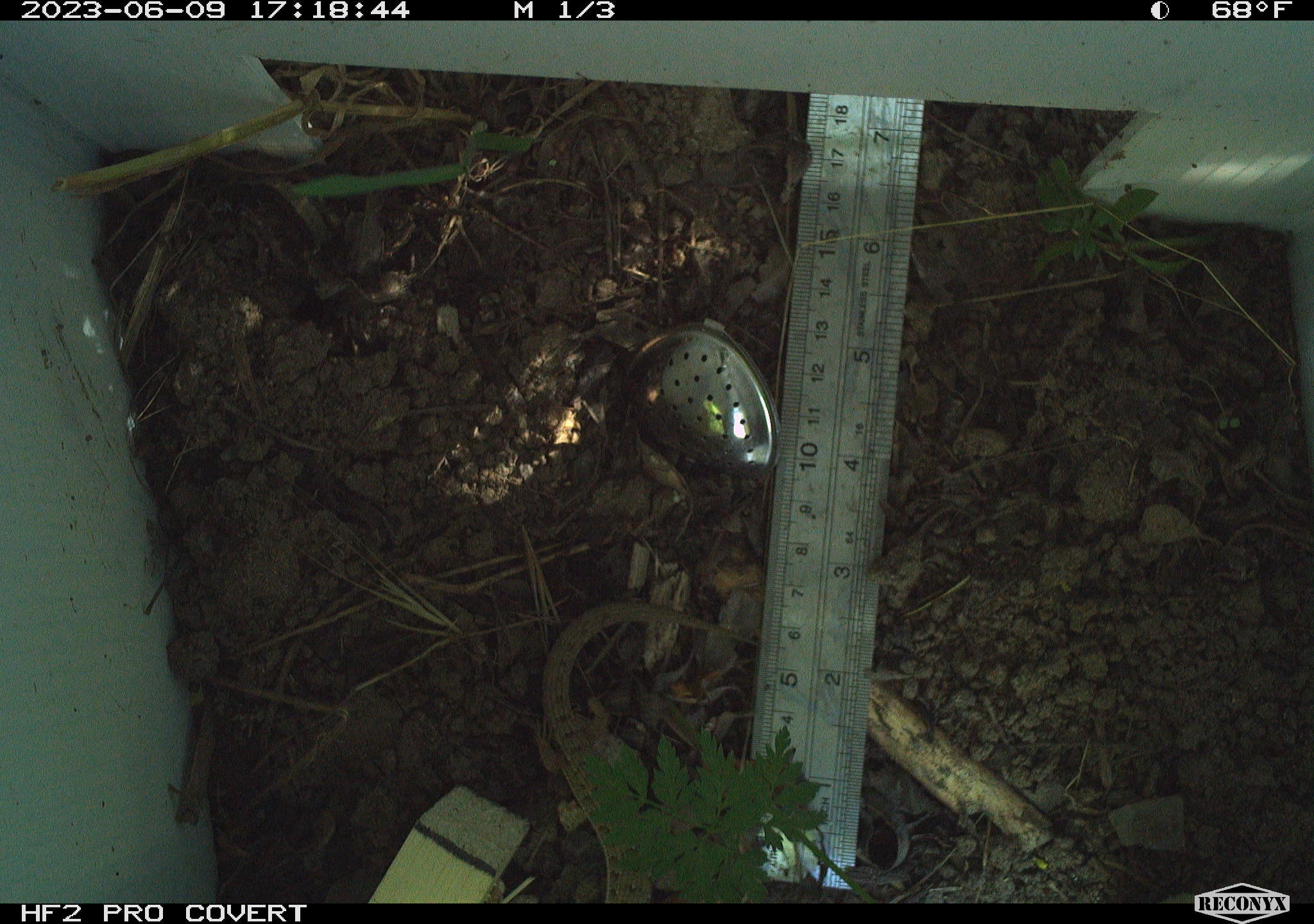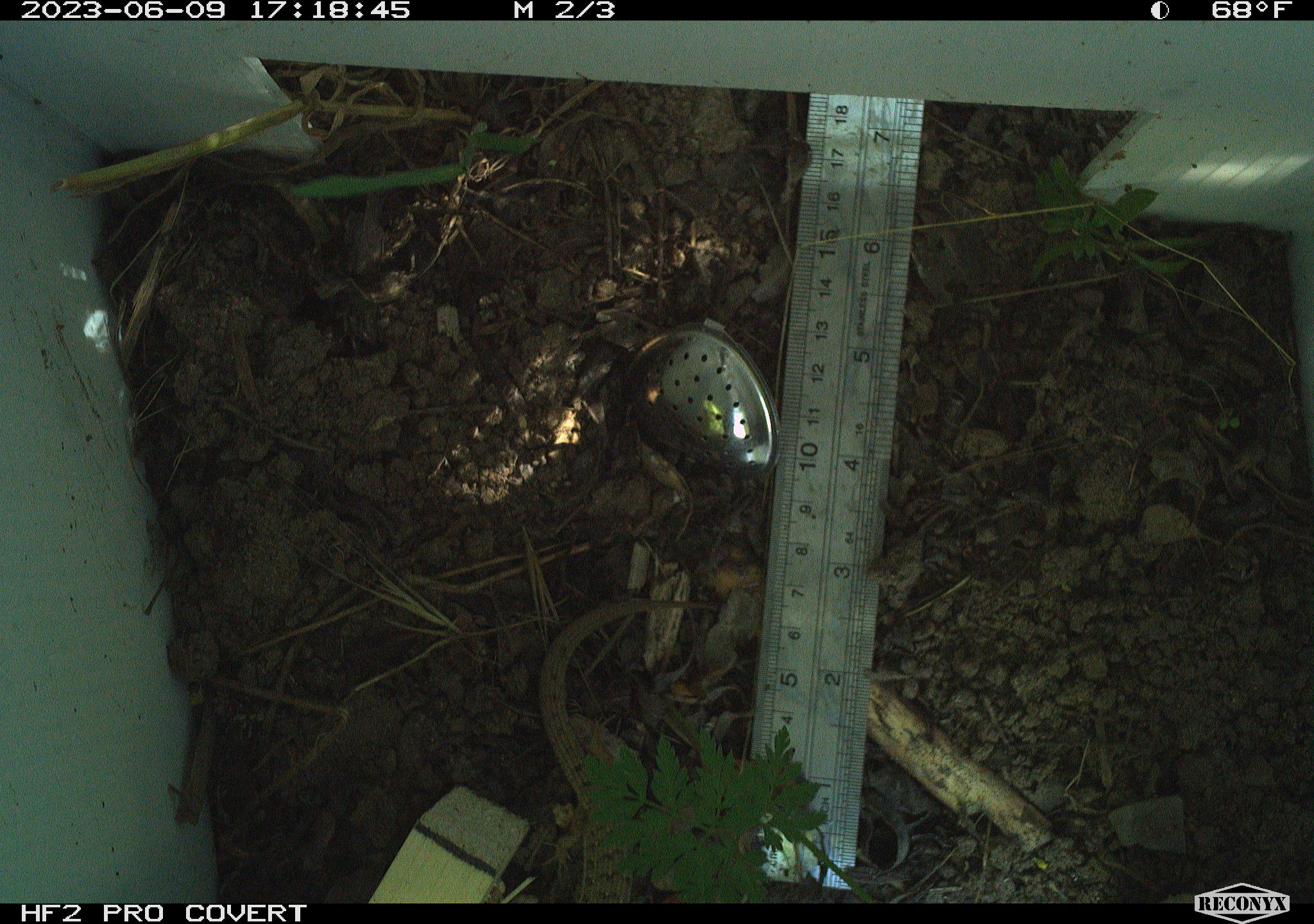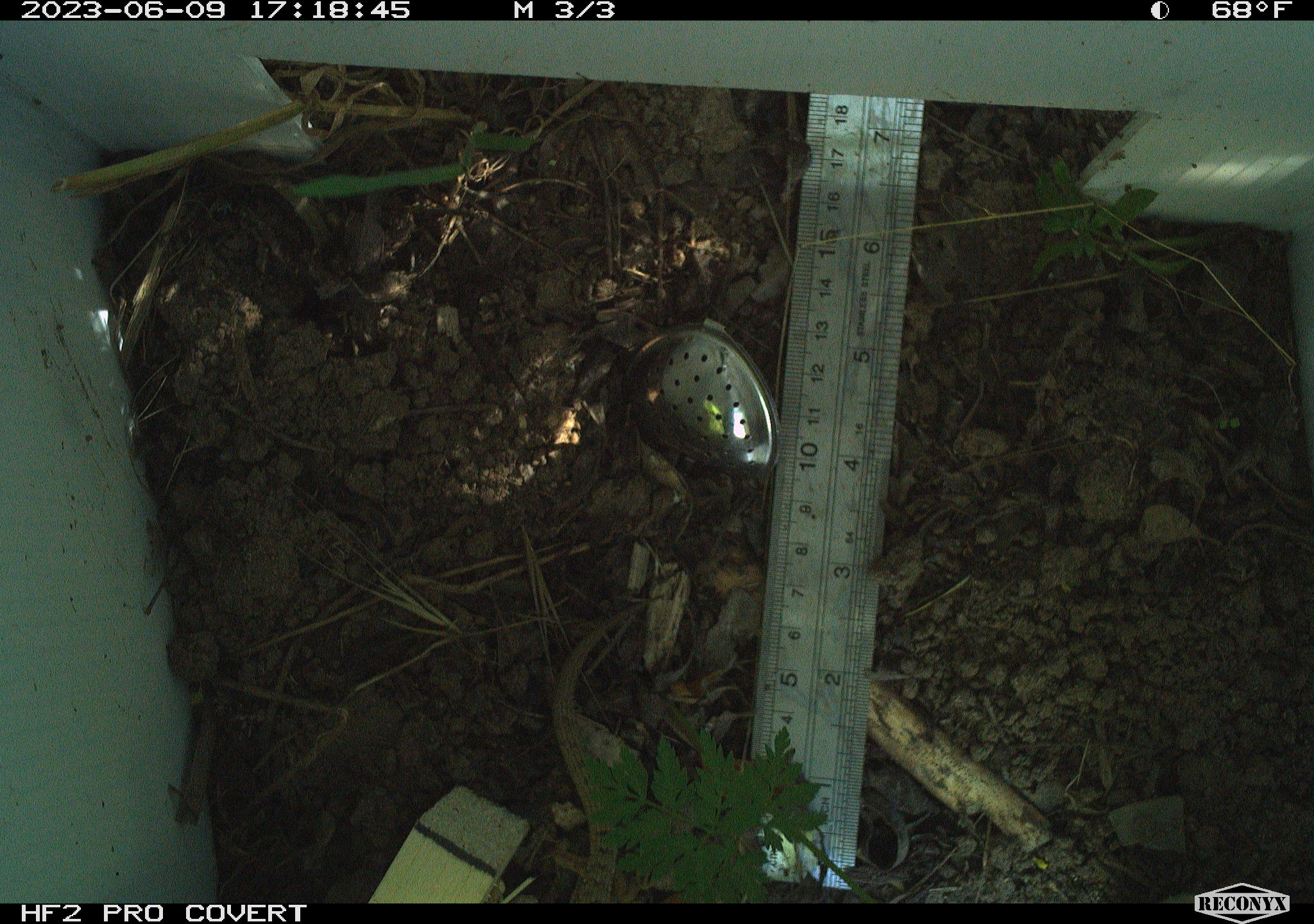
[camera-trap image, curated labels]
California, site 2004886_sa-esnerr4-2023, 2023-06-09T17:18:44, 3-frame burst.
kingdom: Animalia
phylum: Chordata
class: Reptilia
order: Squamata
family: Anguidae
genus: Elgaria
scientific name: Elgaria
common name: alligator lizards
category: elgaria species